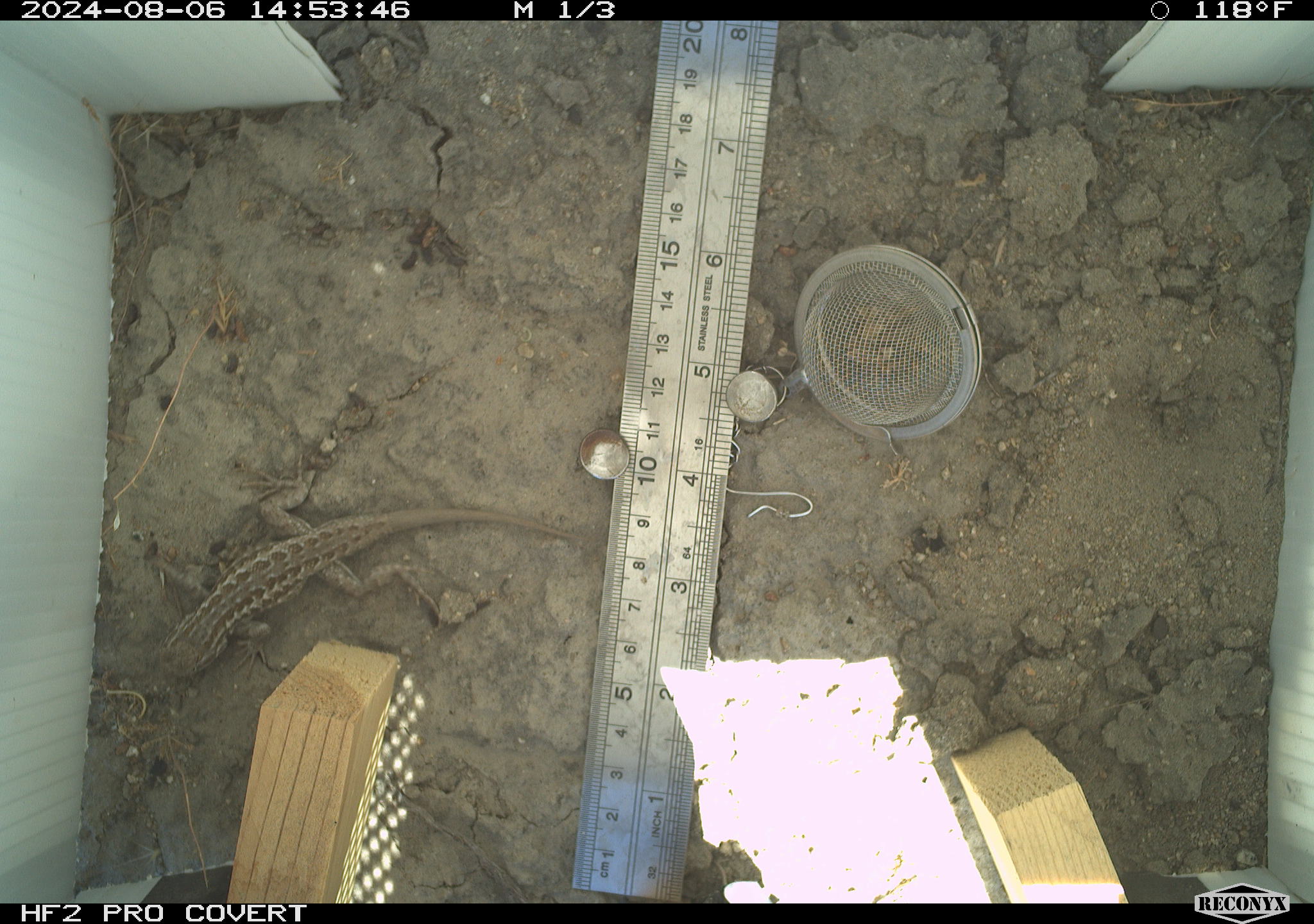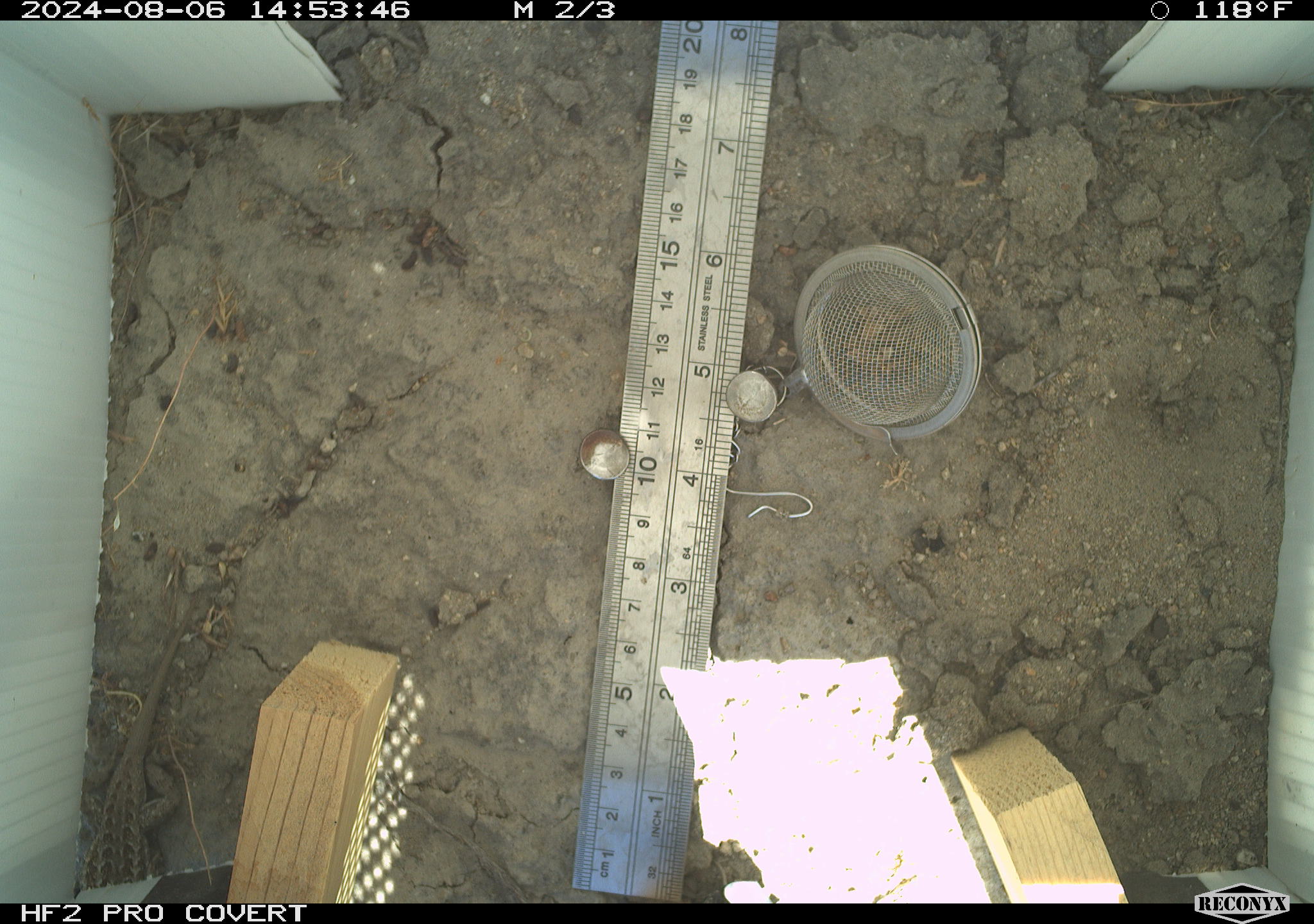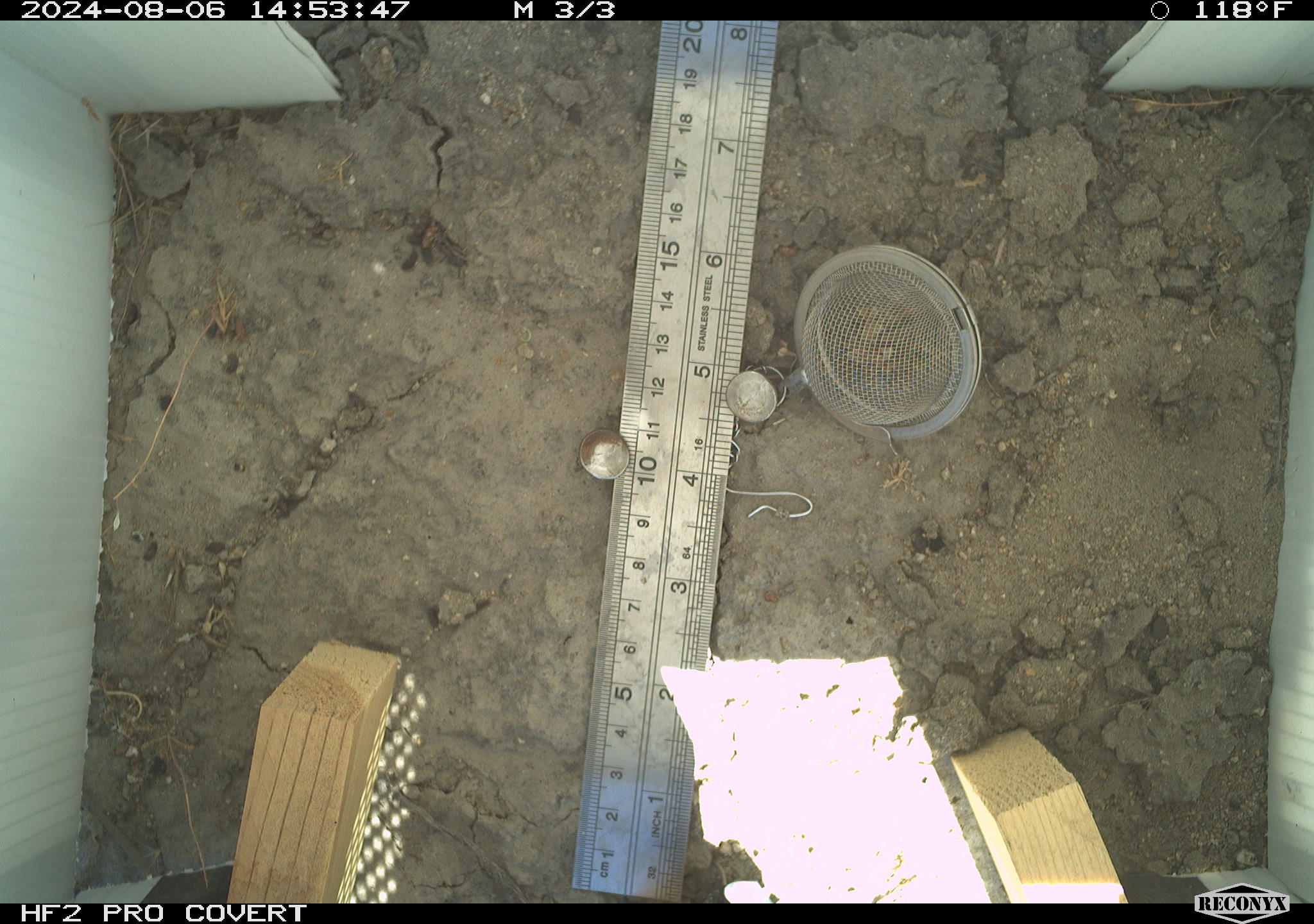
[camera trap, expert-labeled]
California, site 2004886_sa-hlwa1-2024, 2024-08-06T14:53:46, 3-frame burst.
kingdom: Animalia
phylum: Chordata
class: Reptilia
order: Squamata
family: Phrynosomatidae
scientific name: Phrynosomatidae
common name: phrynosomatid lizards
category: phrynosomatidae family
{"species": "phrynosomatidae family (phrynosomatid lizards) (Phrynosomatidae)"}